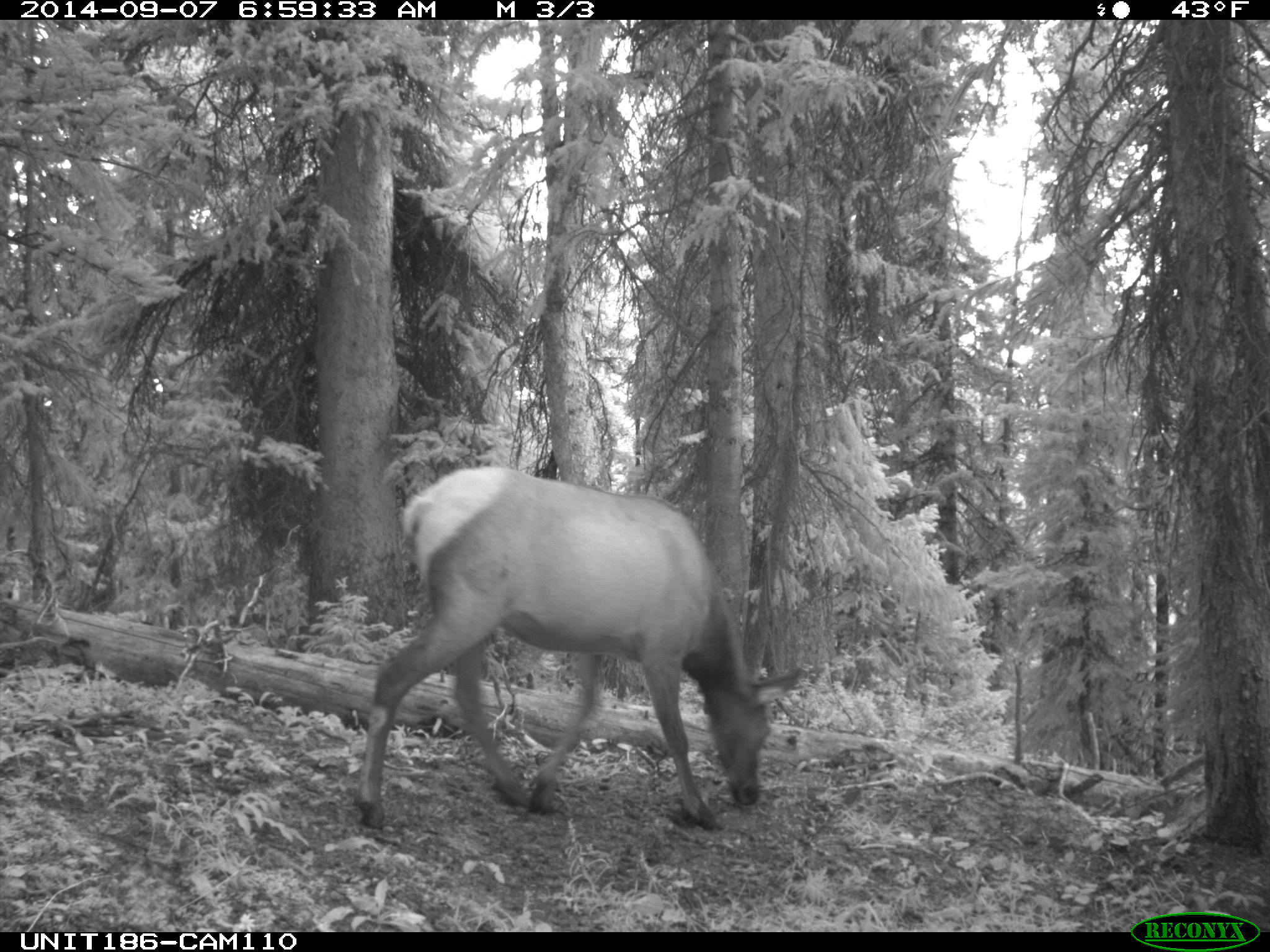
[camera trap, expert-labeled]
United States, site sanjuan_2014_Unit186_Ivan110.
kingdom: Animalia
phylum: Chordata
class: Mammalia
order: Artiodactyla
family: Cervidae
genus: Cervus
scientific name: Cervus elaphus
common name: red deer